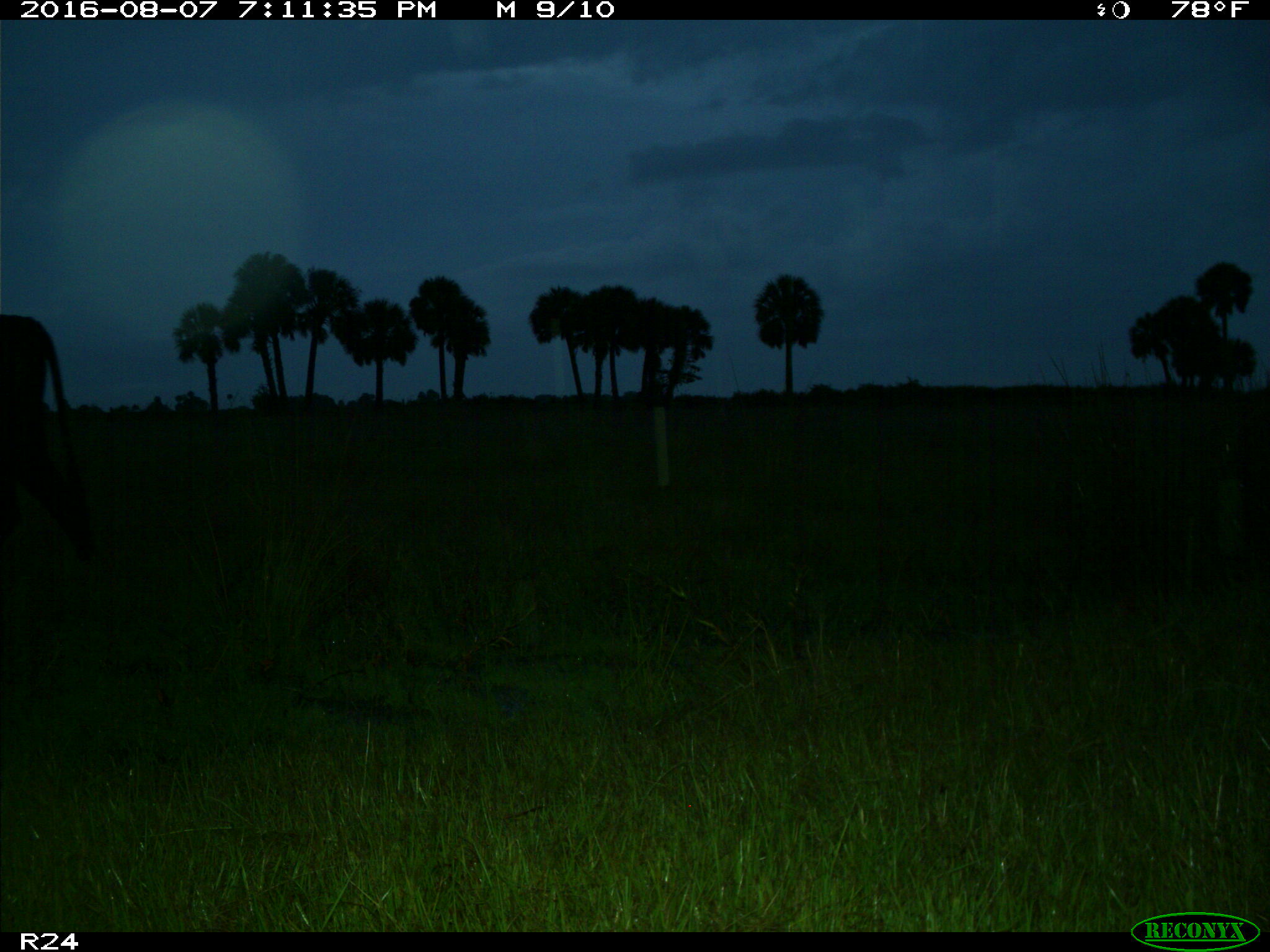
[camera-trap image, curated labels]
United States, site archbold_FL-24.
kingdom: Animalia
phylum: Chordata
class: Mammalia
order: Artiodactyla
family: Bovidae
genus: Bos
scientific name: Bos taurus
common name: domestic cow